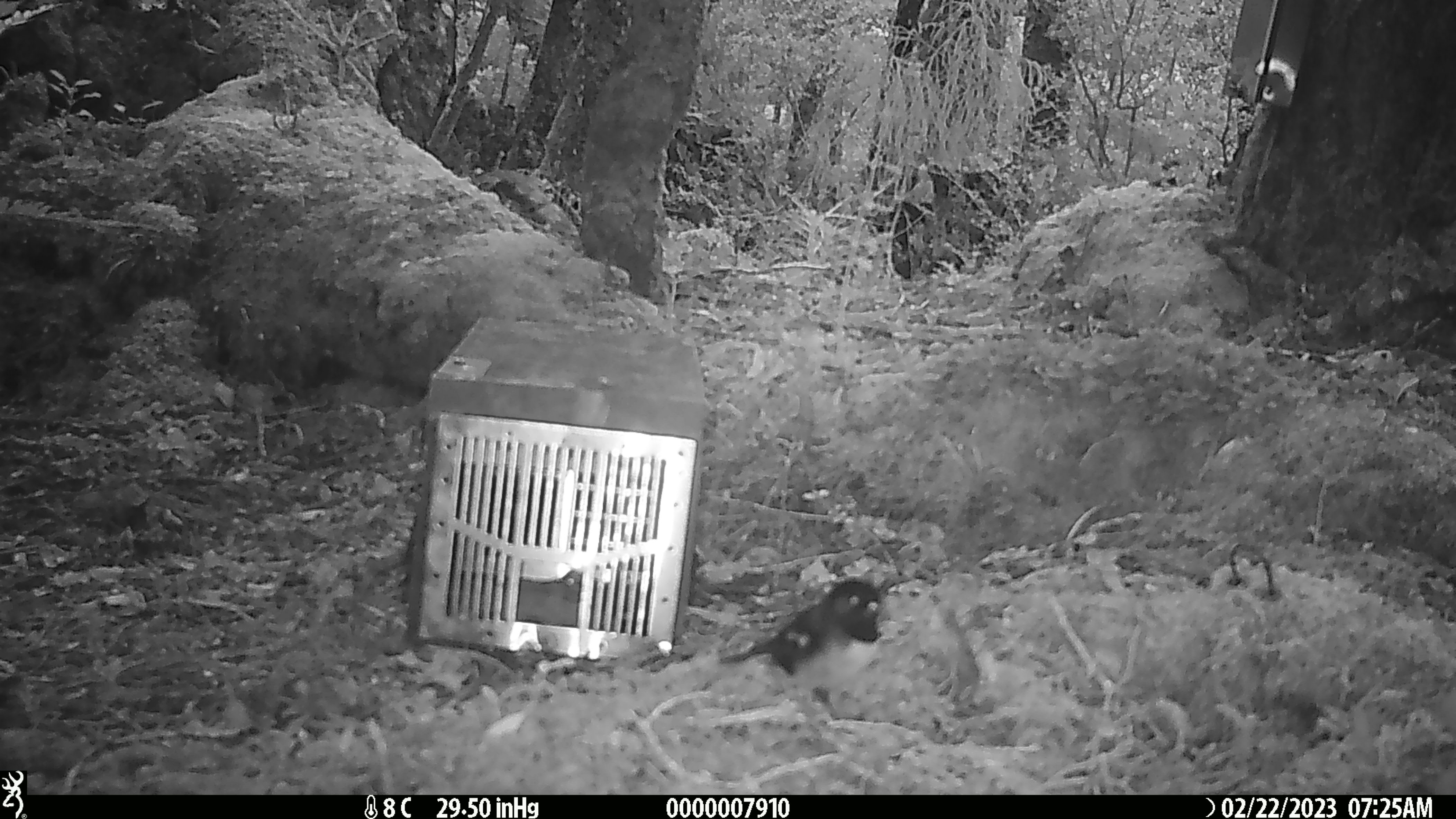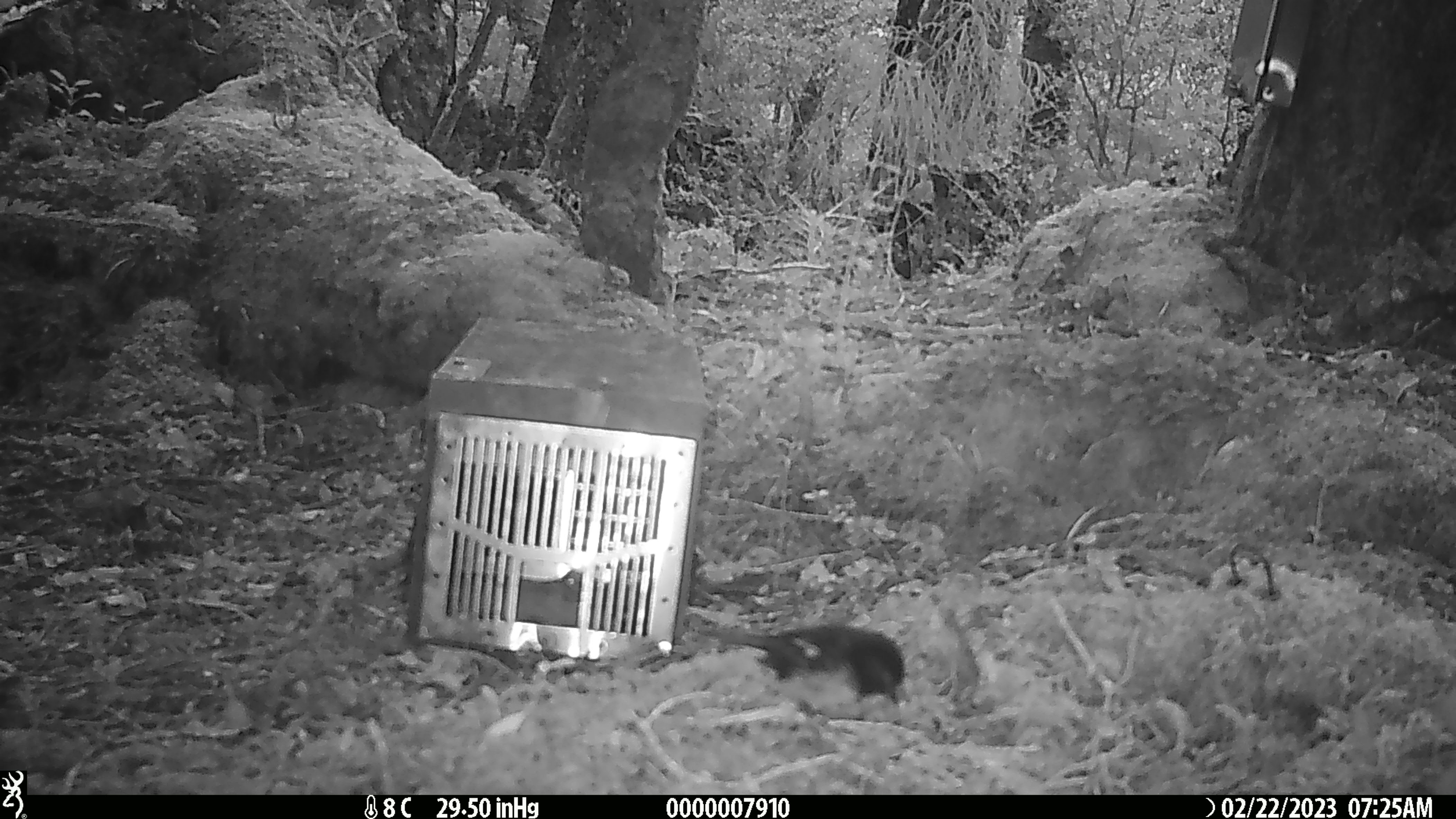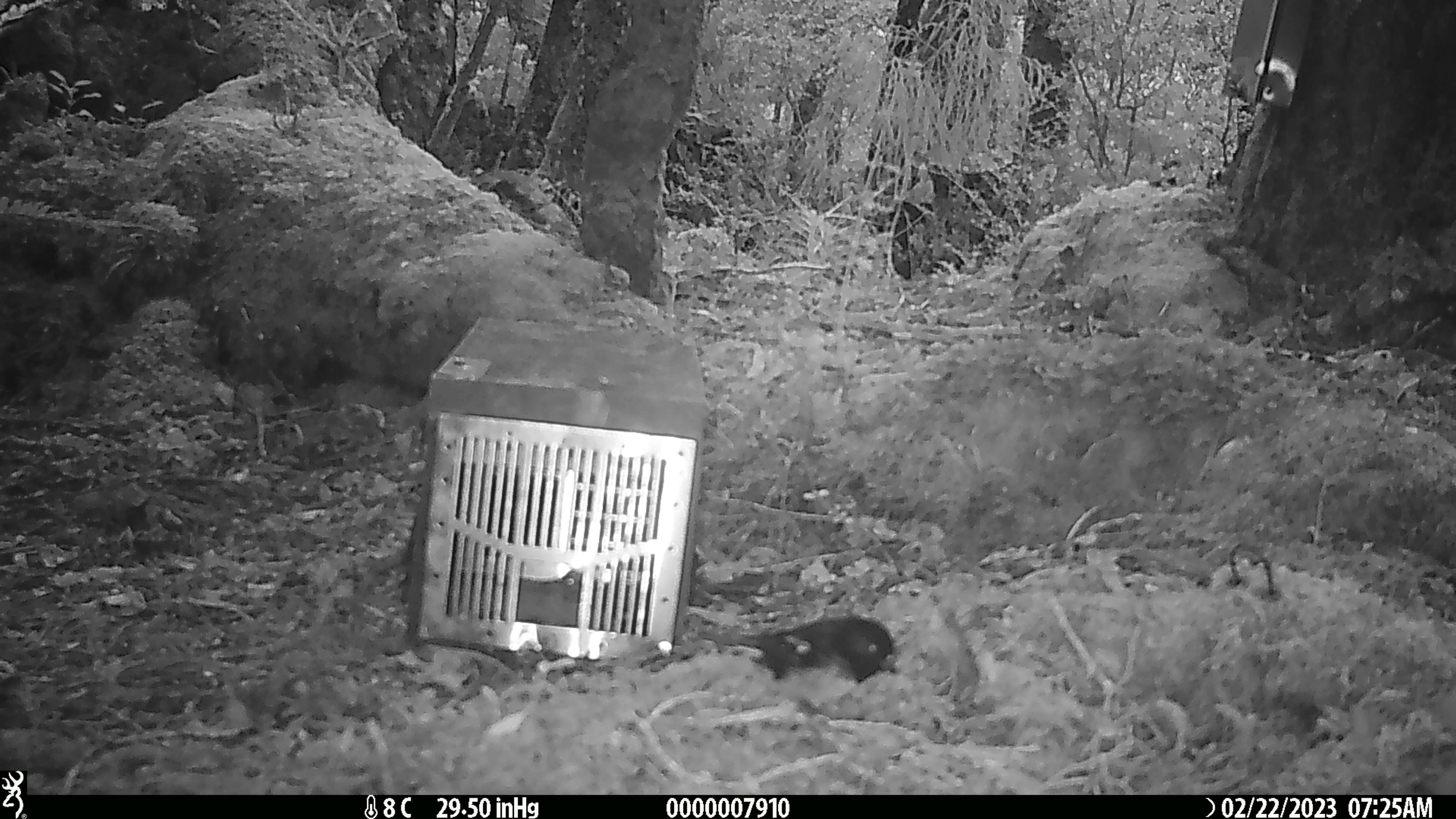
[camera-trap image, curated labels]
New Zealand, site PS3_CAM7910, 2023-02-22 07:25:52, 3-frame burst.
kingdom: Animalia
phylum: Chordata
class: Aves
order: Passeriformes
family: Petroicidae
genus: Petroica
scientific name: Petroica macrocephala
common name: tomtit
Tomtit (Petroica macrocephala).